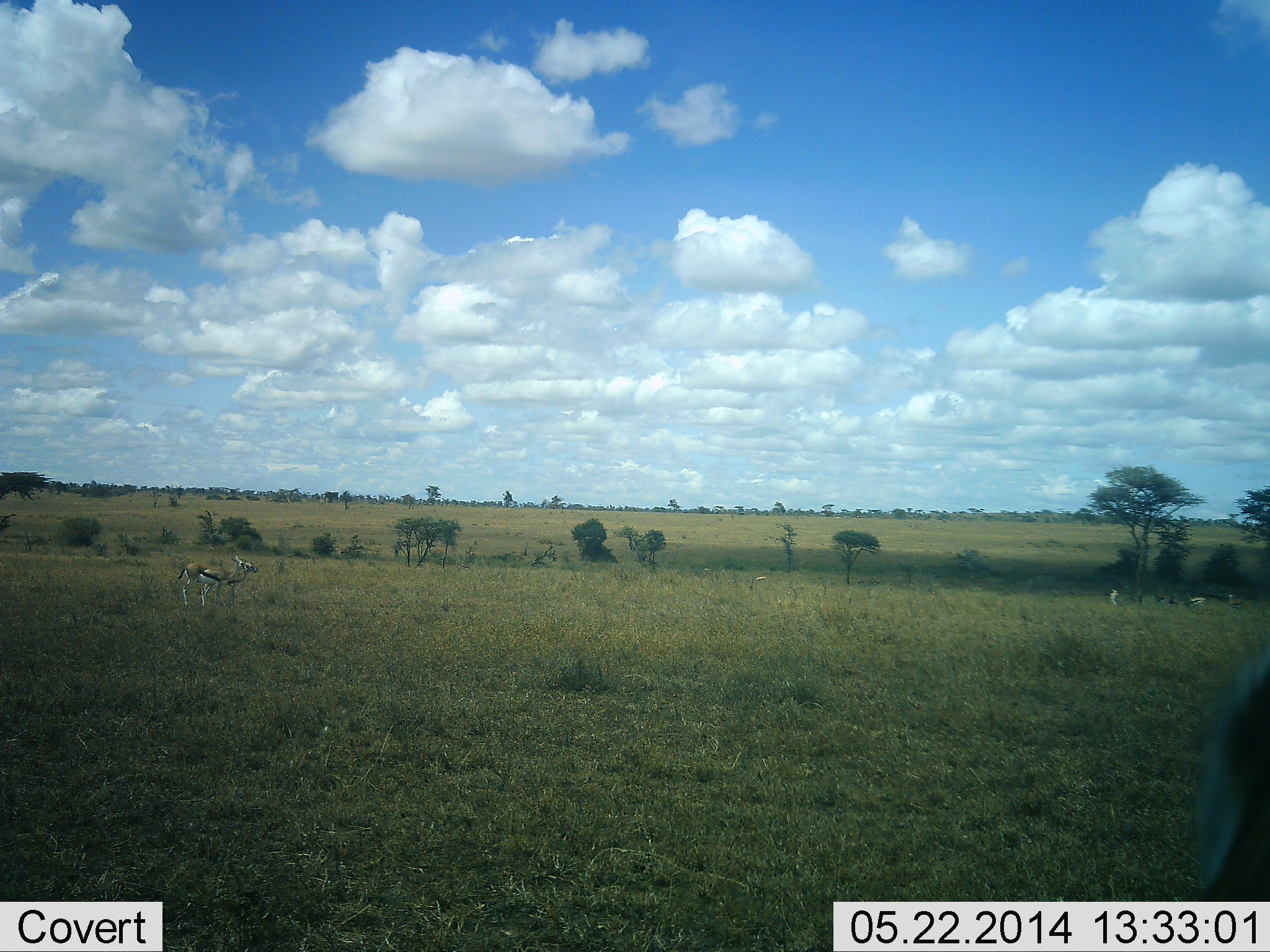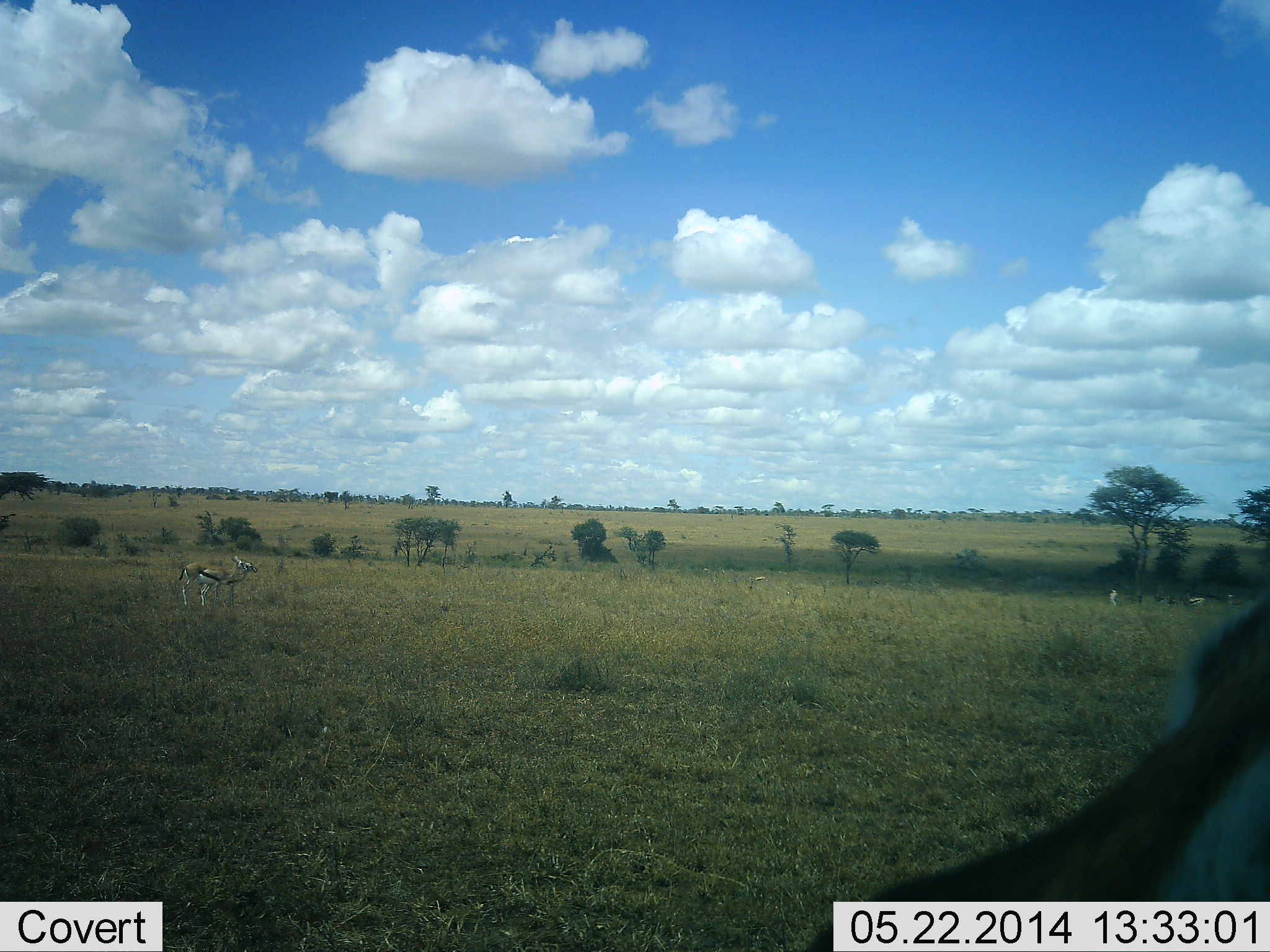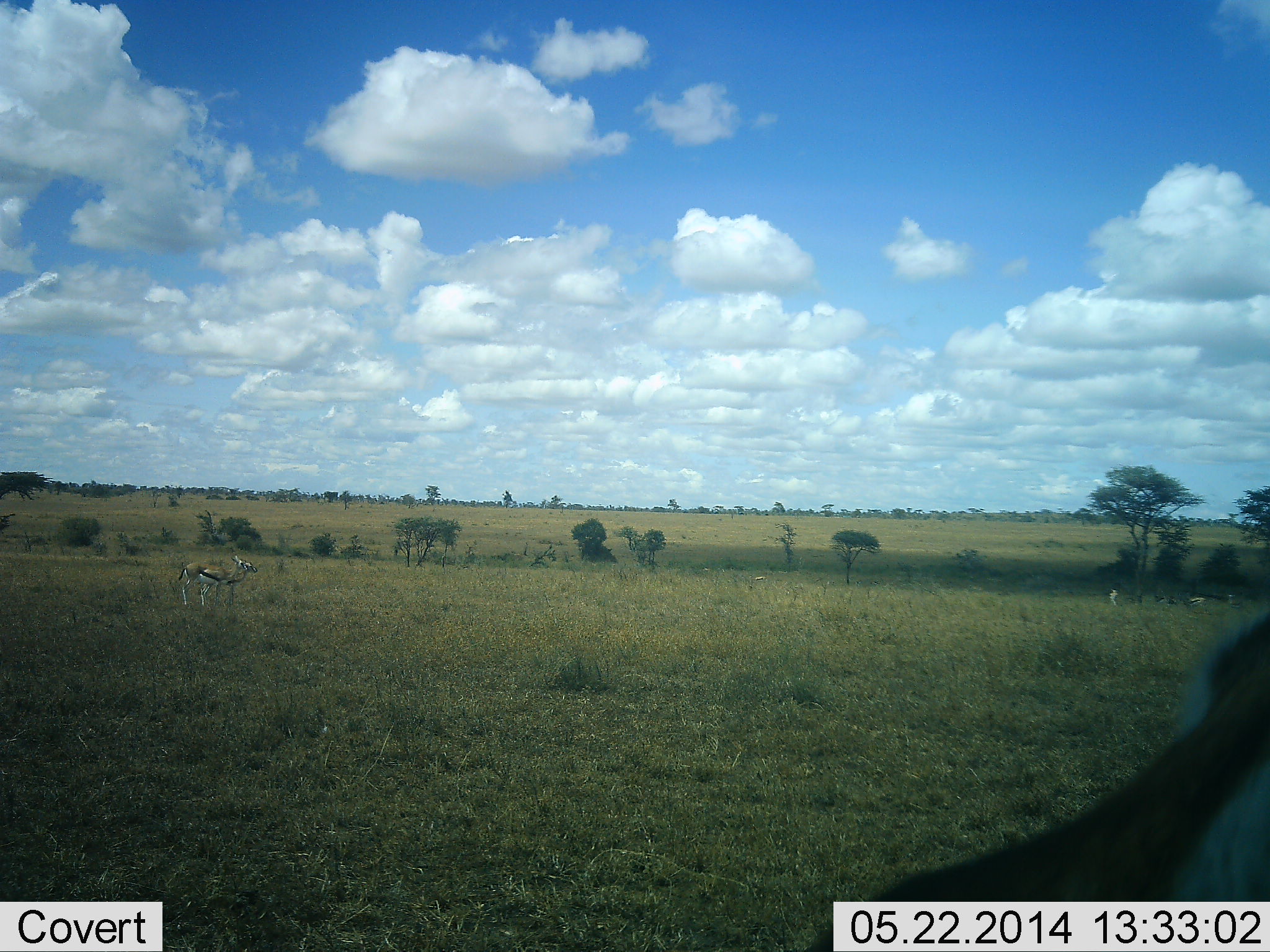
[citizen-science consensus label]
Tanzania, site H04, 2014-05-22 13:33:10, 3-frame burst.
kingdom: Animalia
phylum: Chordata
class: Mammalia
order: Artiodactyla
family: Bovidae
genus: Eudorcas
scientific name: Eudorcas thomsonii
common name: thomson's gazelle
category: gazellethomsons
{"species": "gazellethomsons (thomson's gazelle) (Eudorcas thomsonii)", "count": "3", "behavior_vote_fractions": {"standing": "90%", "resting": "0%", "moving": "20%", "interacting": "0%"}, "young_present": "0%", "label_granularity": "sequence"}